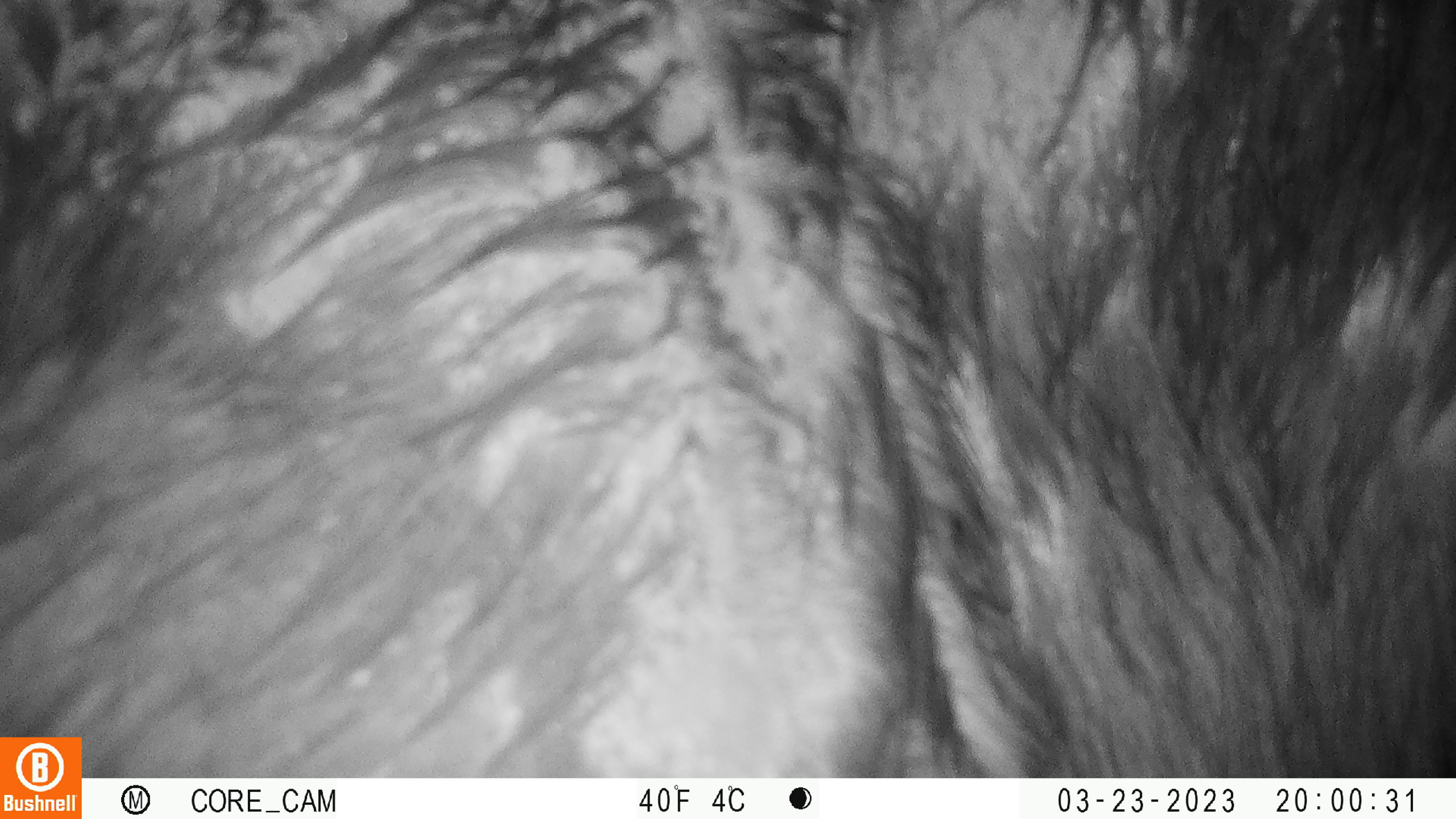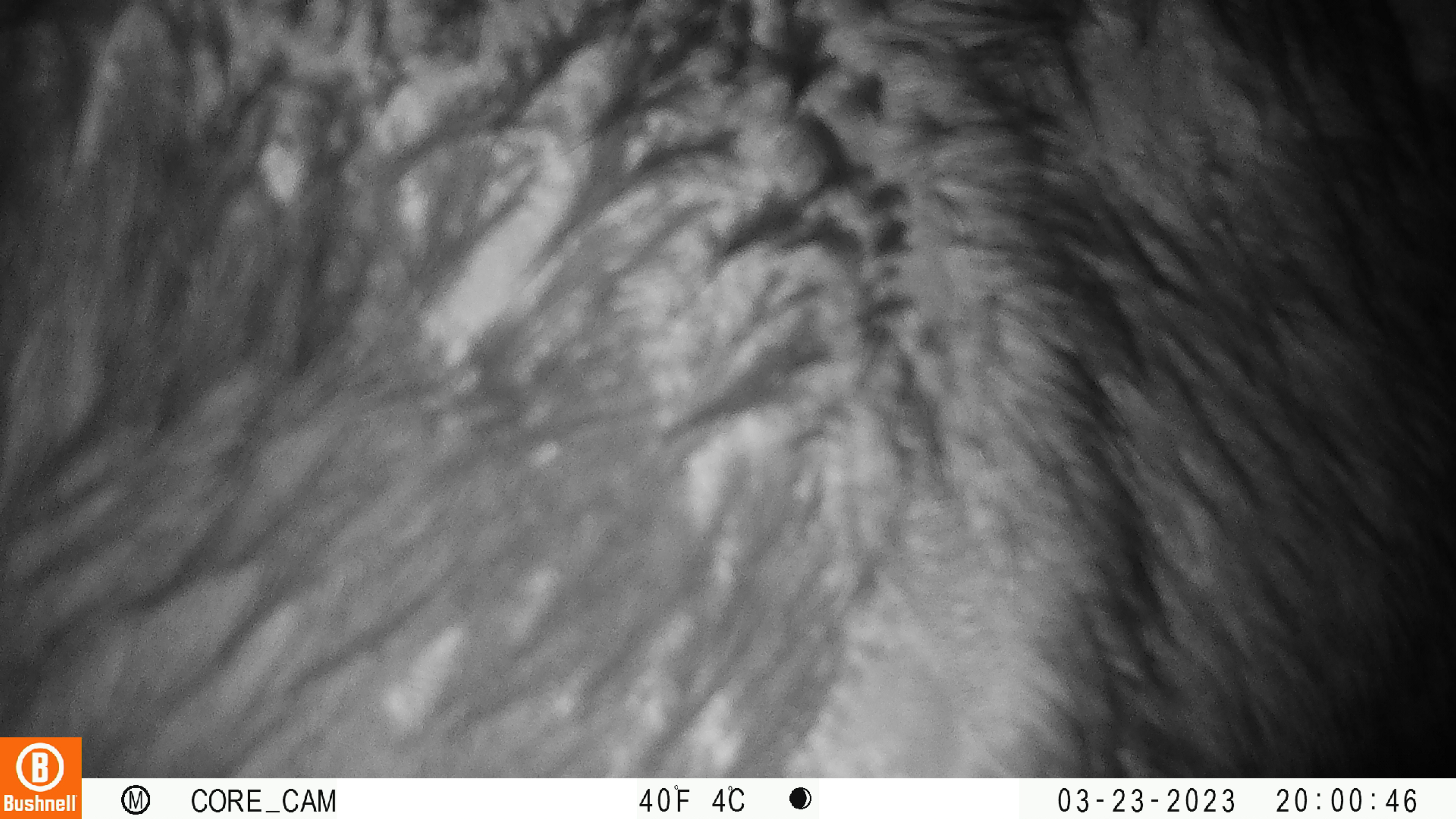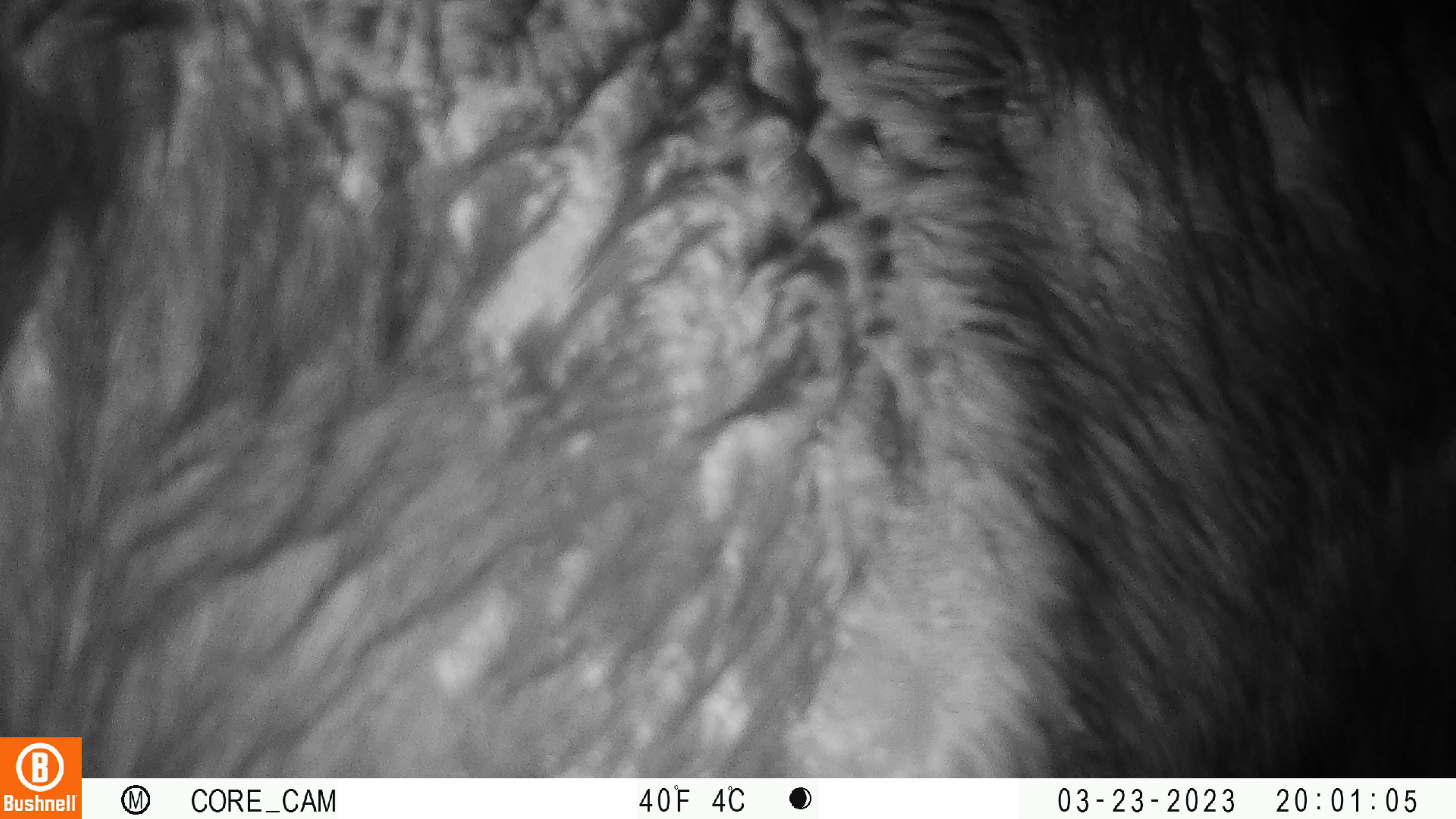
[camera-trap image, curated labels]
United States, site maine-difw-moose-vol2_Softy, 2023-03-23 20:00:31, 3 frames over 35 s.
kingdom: Animalia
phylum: Chordata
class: Mammalia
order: Artiodactyla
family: Cervidae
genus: Alces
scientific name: Alces alces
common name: moose